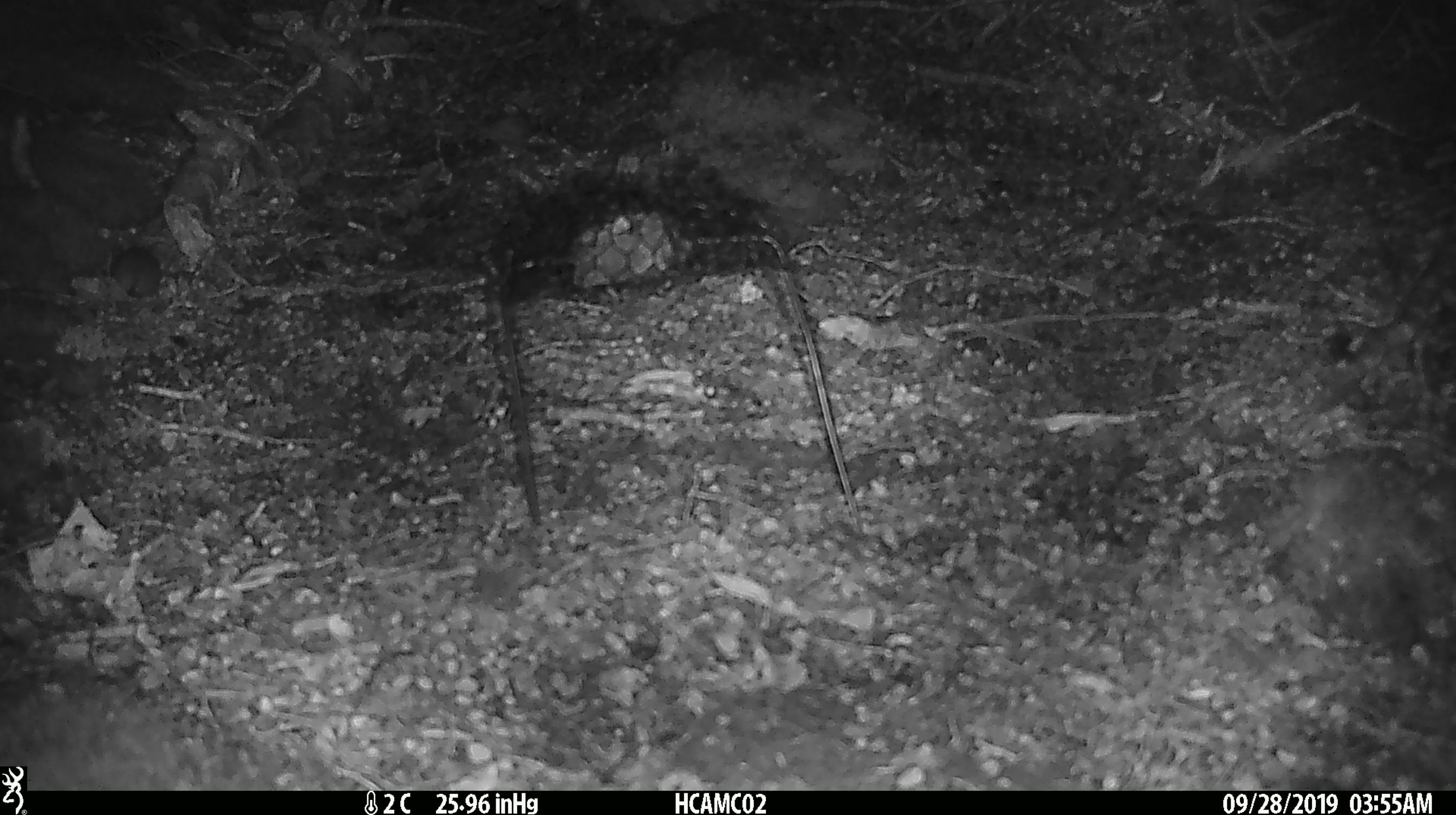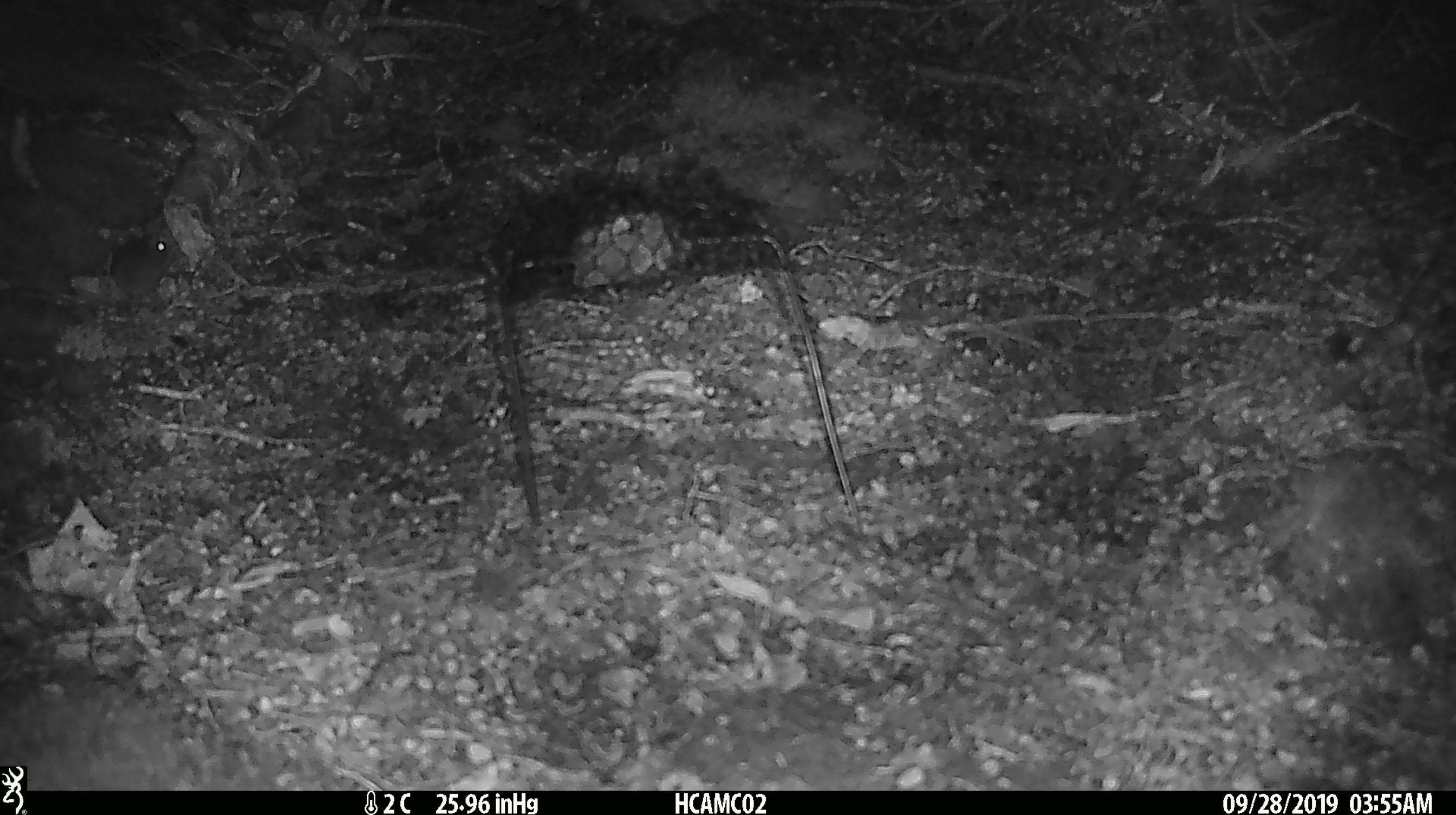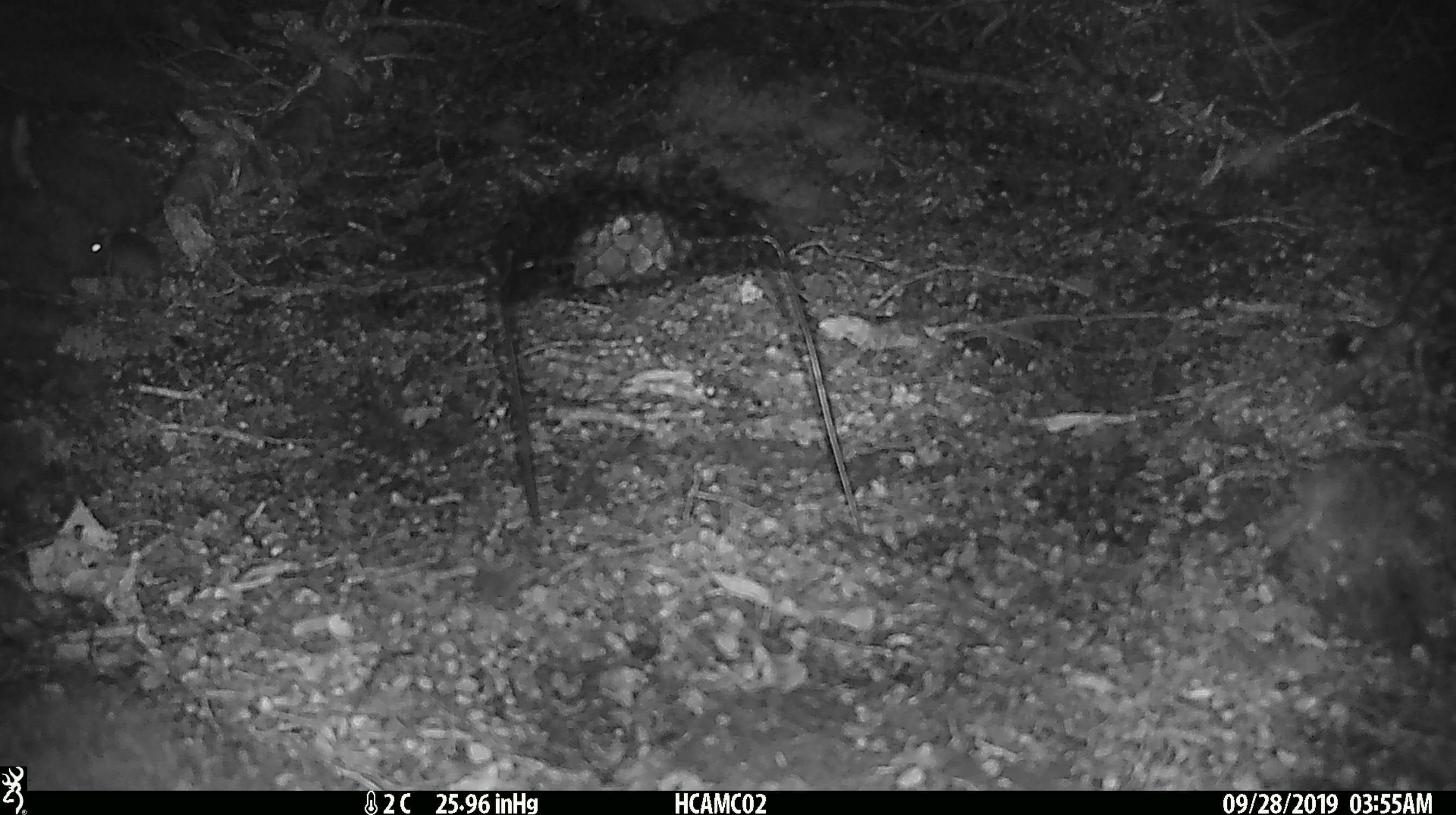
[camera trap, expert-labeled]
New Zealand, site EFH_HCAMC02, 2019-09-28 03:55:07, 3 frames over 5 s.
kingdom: Animalia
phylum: Chordata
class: Mammalia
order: Rodentia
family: Muridae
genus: Mus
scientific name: Mus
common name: mouse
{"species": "mouse (Mus)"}